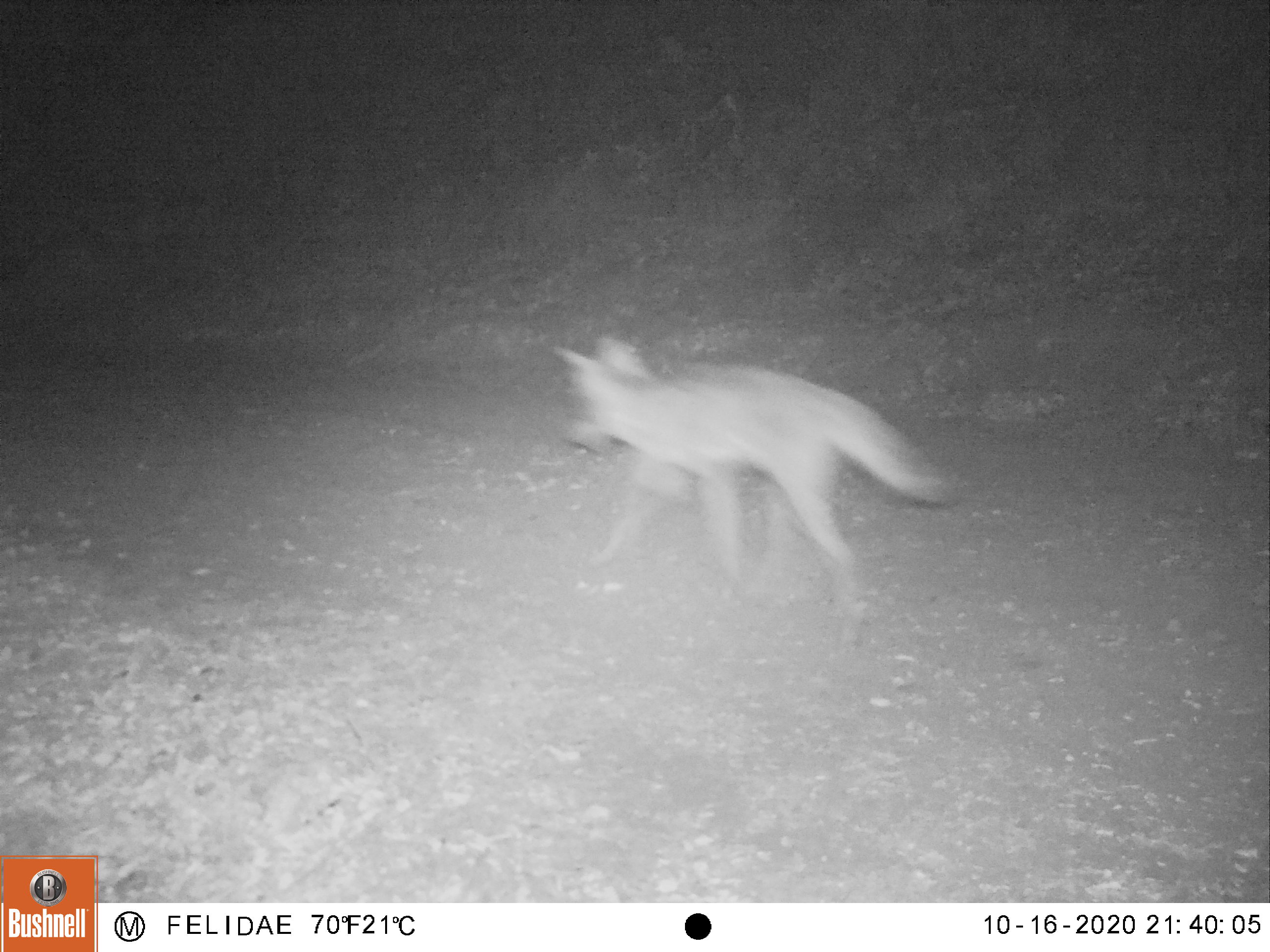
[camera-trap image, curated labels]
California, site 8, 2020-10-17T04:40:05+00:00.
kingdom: Animalia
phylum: Chordata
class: Mammalia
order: Carnivora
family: Canidae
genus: Canis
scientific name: Canis latrans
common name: coyote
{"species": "coyote (Canis latrans)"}